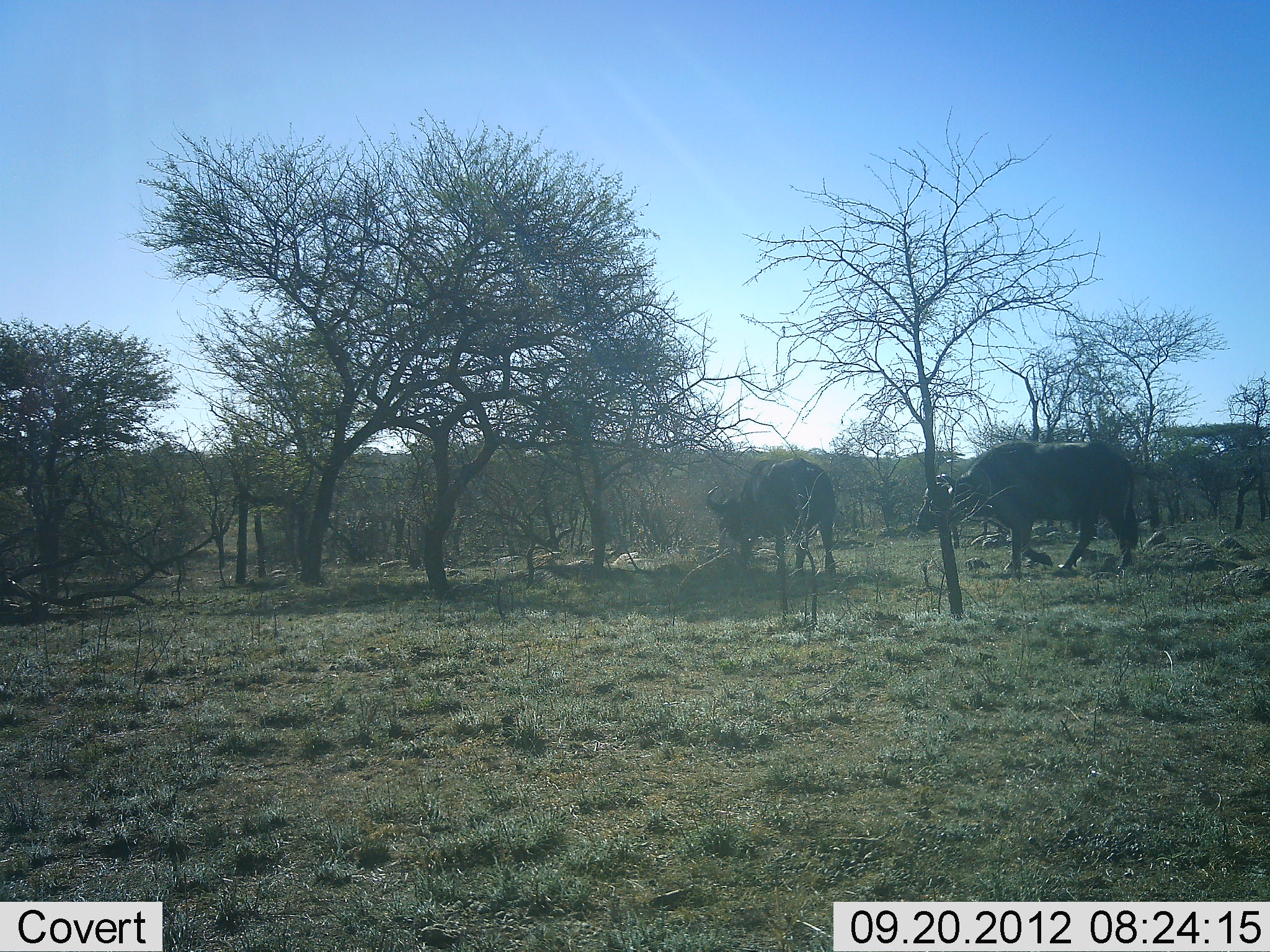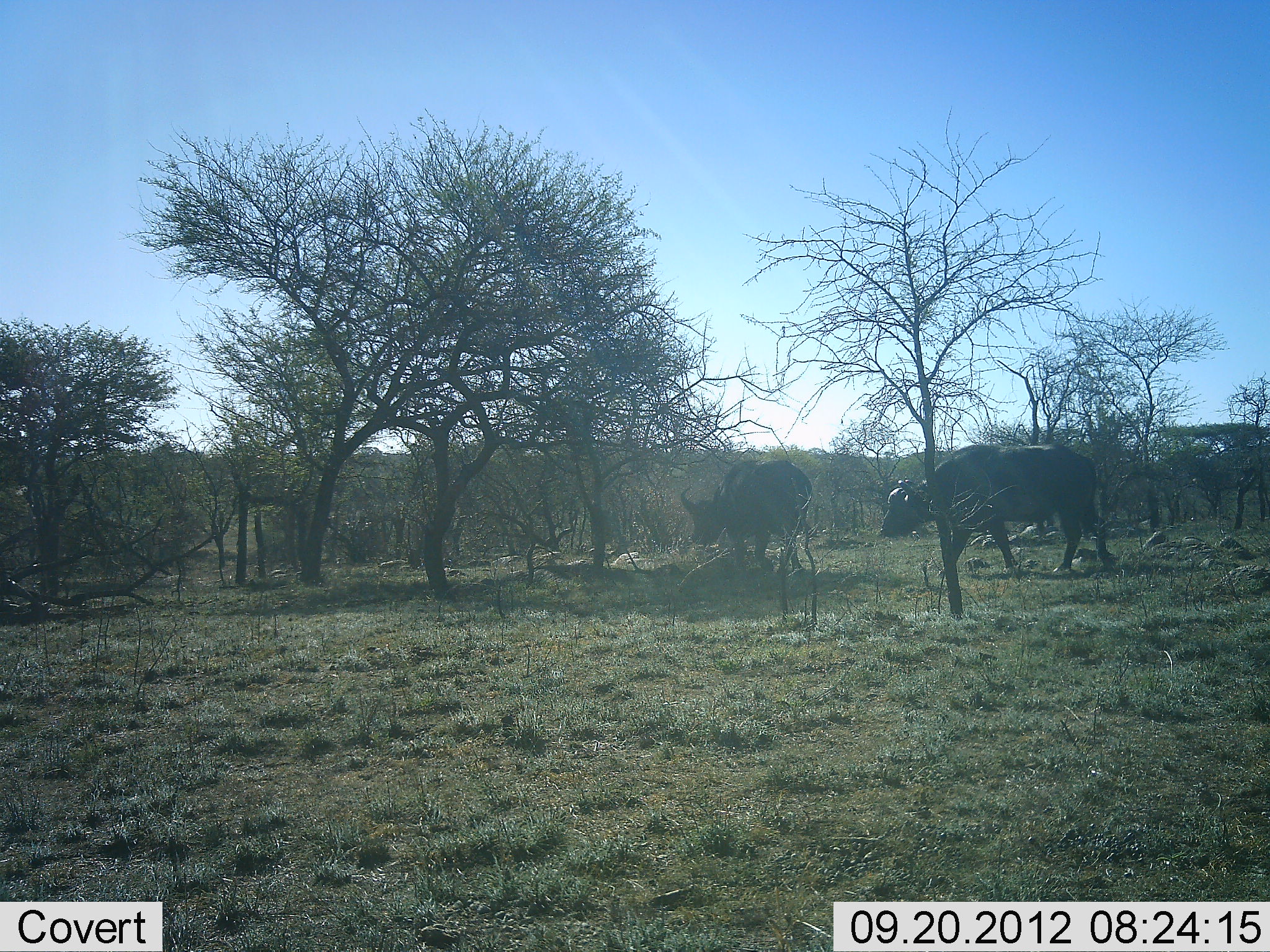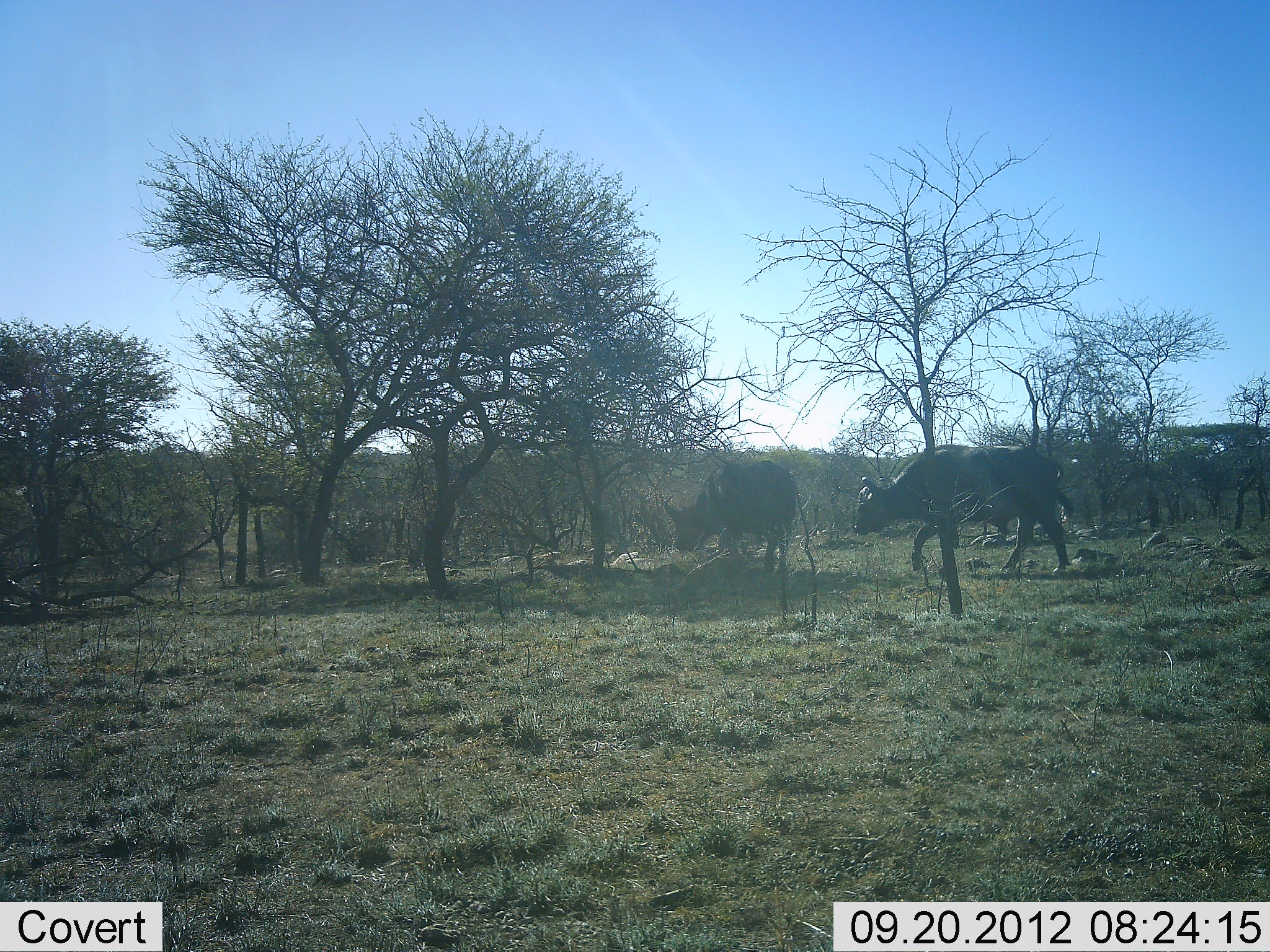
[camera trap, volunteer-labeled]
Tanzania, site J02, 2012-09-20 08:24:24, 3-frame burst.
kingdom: Animalia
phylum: Chordata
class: Mammalia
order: Artiodactyla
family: Bovidae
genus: Syncerus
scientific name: Syncerus caffer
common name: cape buffalo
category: buffalo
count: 2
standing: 0%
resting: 0%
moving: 100%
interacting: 0%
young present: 0%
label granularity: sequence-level